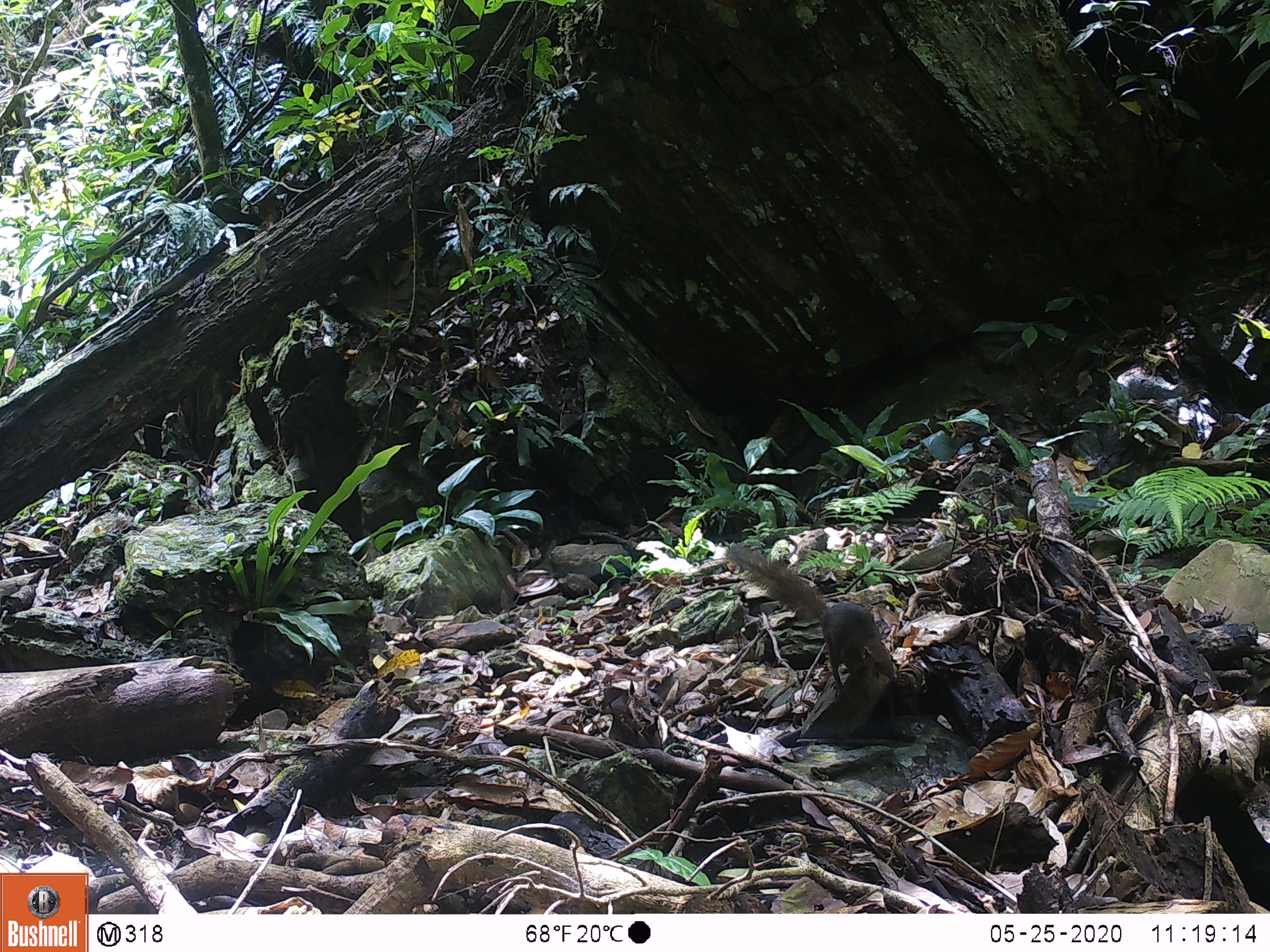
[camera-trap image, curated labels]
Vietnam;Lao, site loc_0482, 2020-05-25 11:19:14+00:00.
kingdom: Animalia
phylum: Chordata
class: Mammalia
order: Scandentia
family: Tupaiidae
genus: Tupaia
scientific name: Tupaia belangeri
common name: northern treeshrew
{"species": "northern treeshrew (Tupaia belangeri)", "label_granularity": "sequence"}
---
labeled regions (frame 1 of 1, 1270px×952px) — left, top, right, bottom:
northern treeshrew: 725, 542, 894, 699